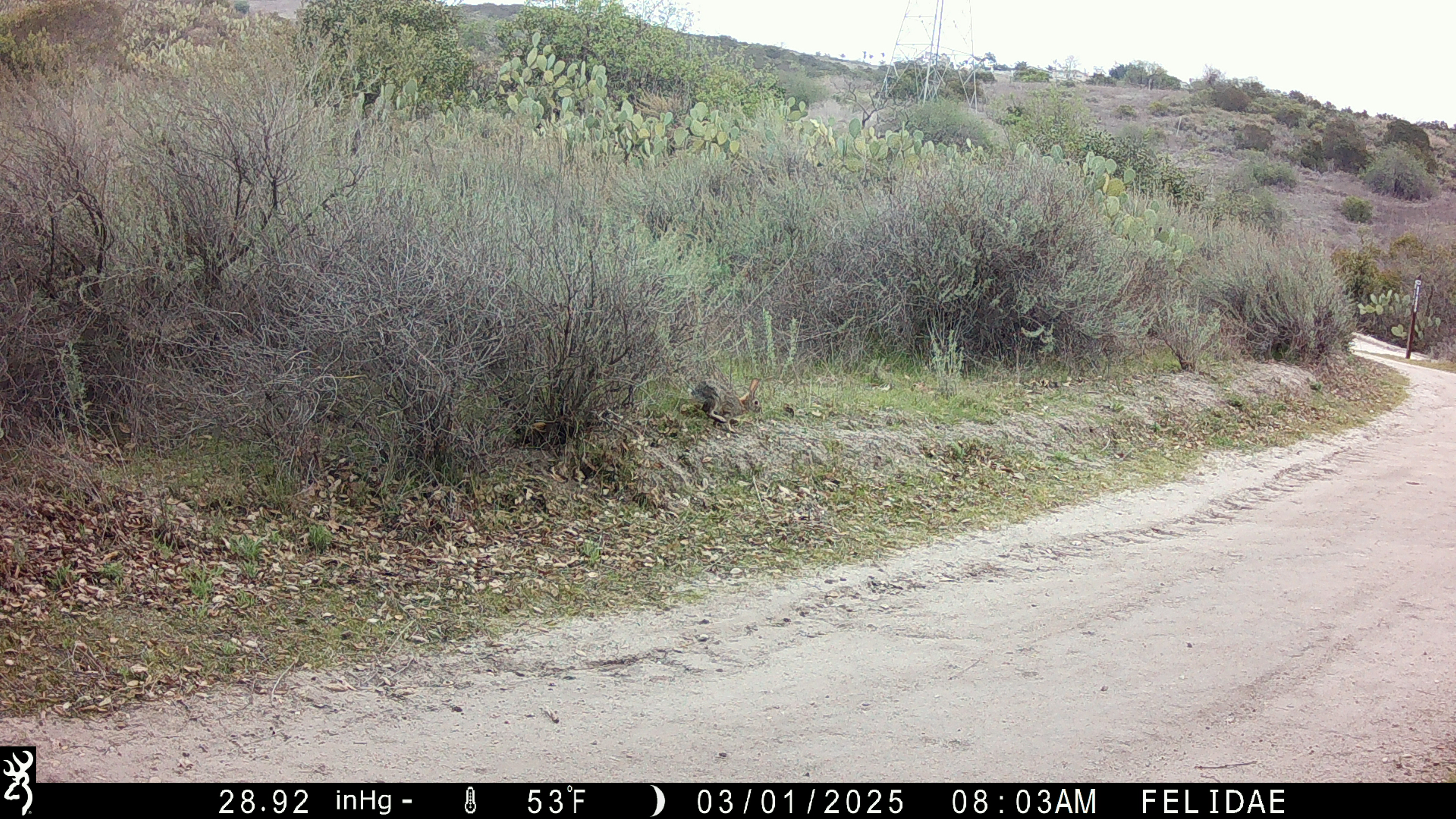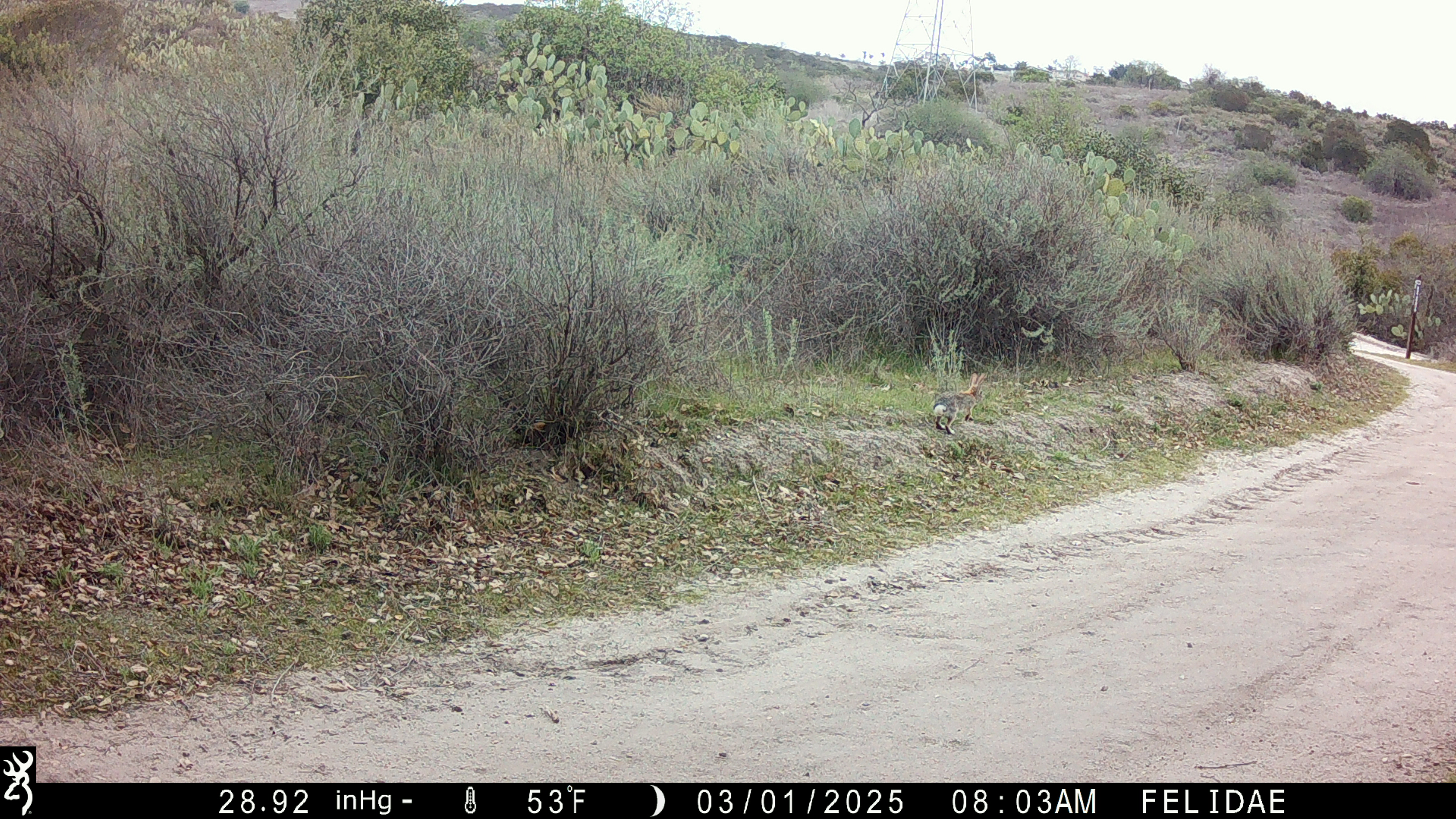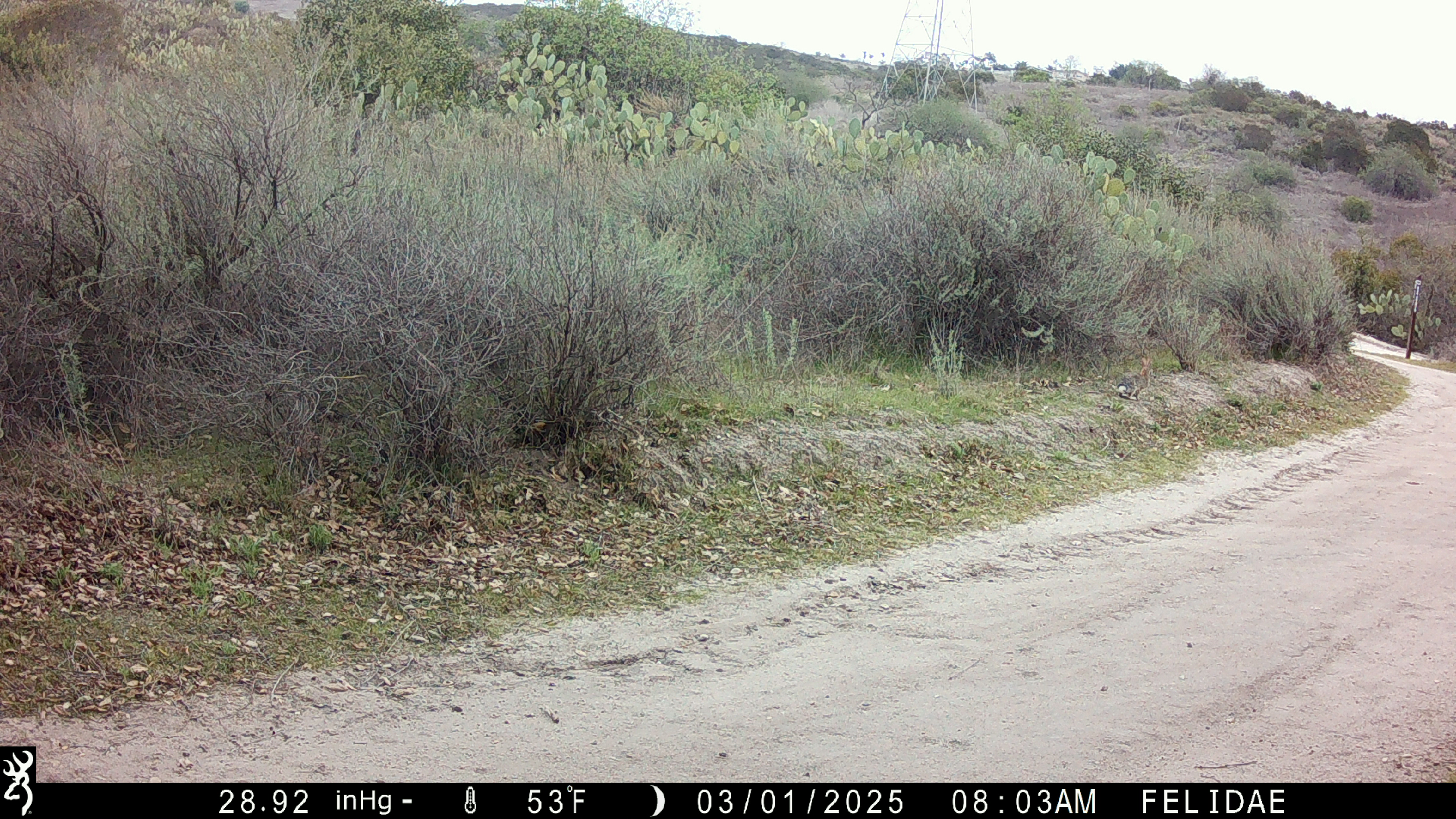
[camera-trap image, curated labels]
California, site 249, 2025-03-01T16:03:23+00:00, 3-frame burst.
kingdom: Animalia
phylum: Chordata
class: Mammalia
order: Lagomorpha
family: Leporidae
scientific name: Leporidae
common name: rabbit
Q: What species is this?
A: Rabbit (Leporidae).